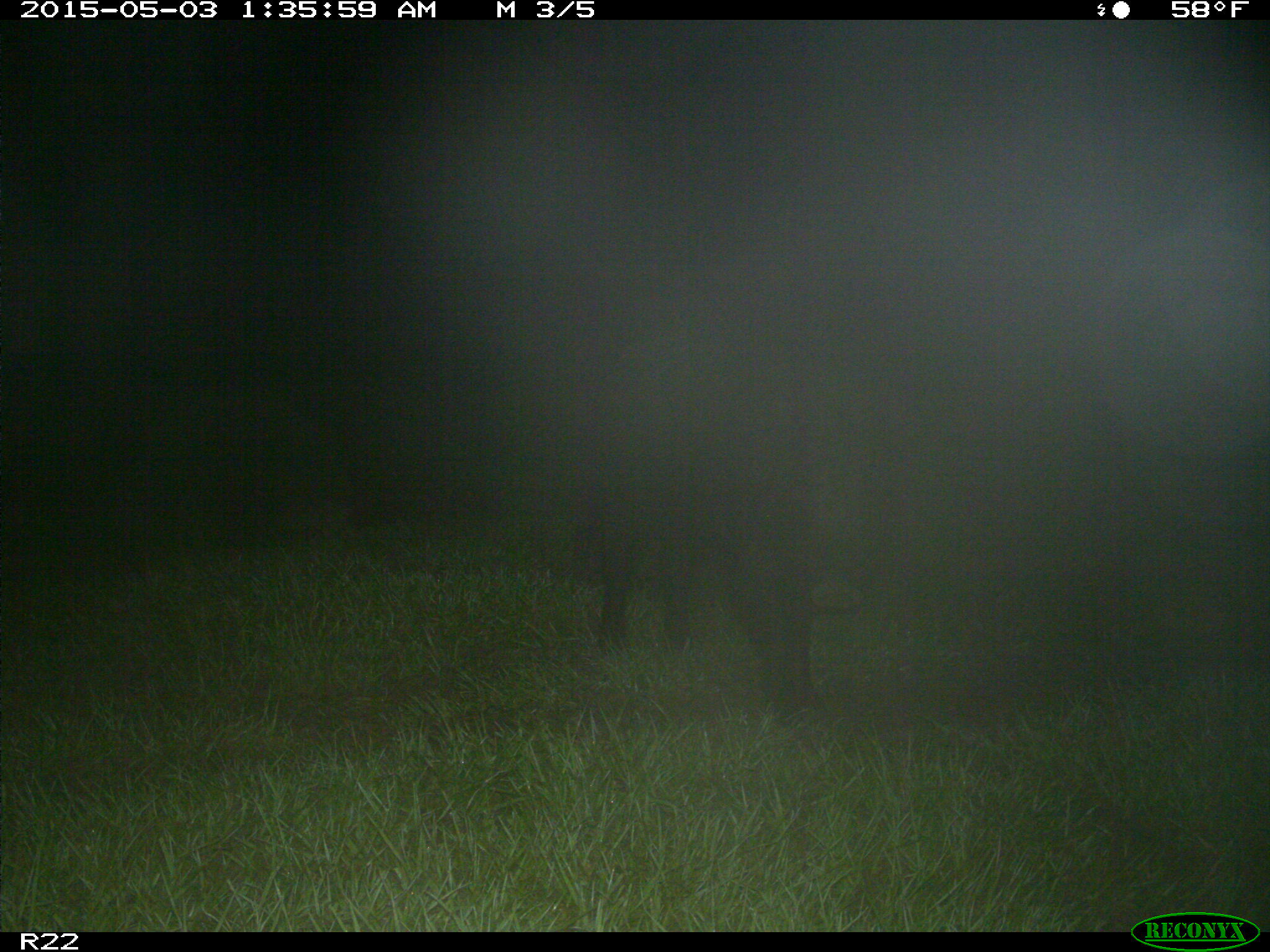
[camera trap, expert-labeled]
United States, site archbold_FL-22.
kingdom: Animalia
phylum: Chordata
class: Mammalia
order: Artiodactyla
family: Suidae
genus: Sus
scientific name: Sus scrofa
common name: wild boar